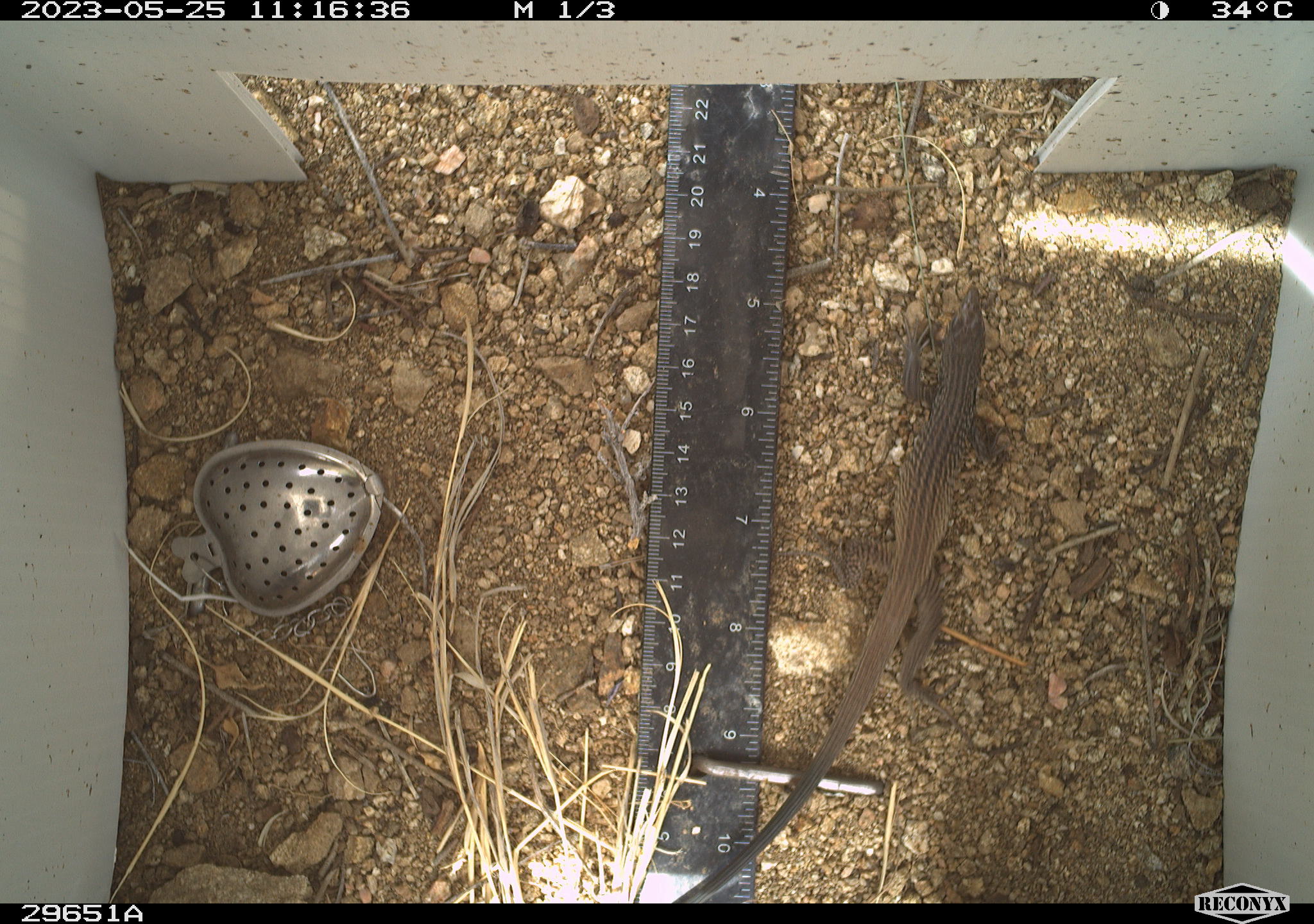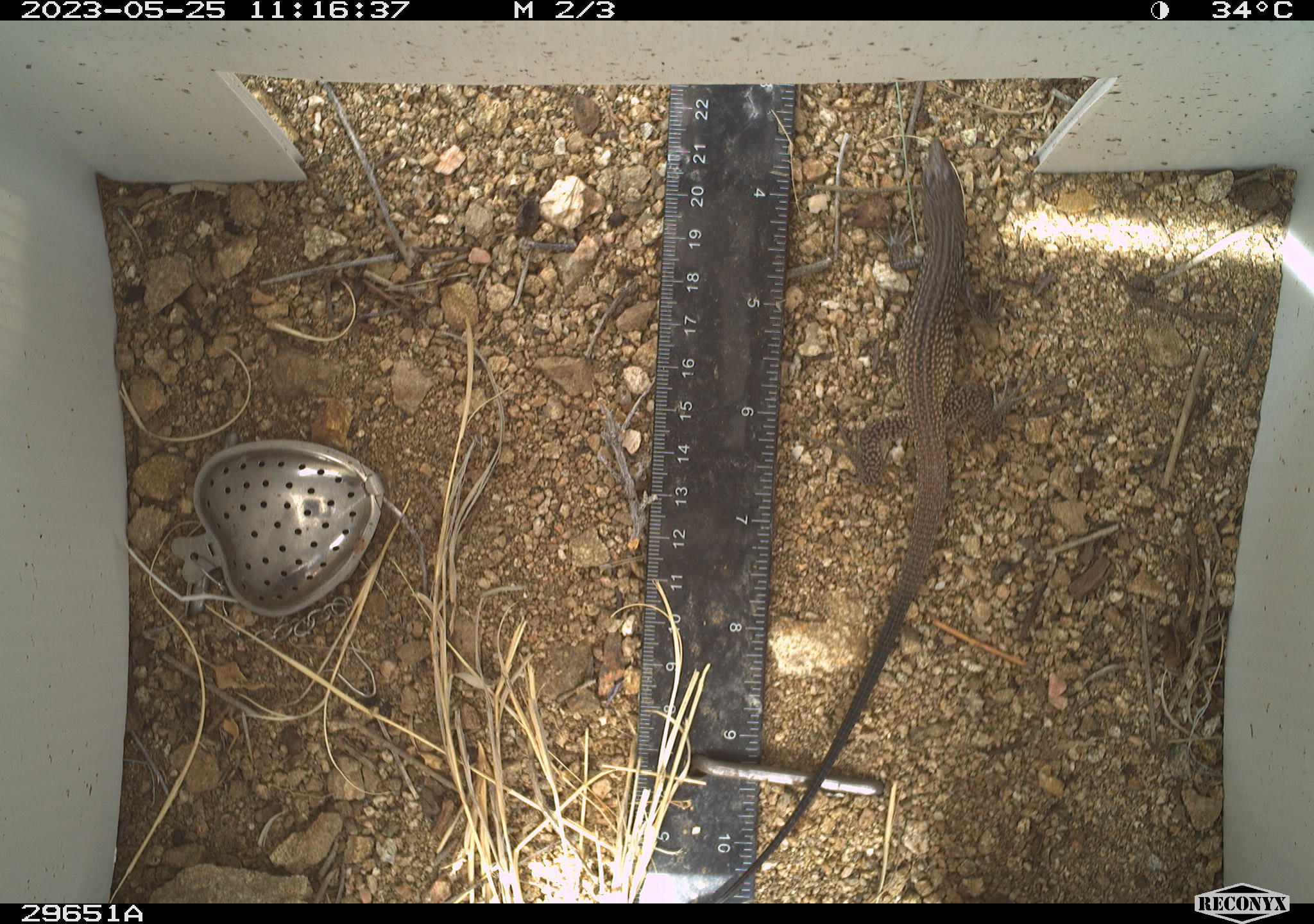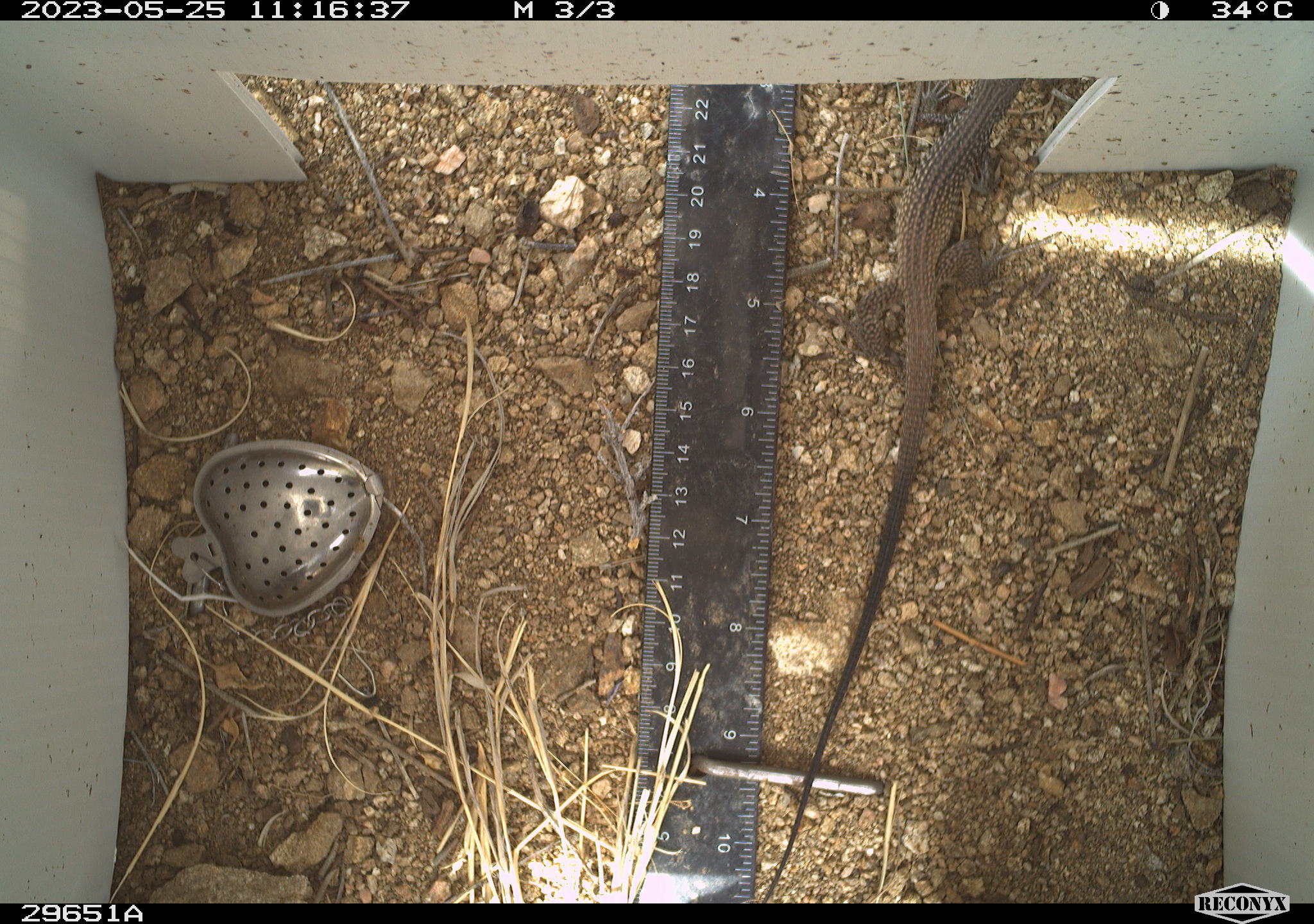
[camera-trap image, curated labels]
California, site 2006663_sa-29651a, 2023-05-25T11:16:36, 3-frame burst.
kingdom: Animalia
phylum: Chordata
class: Reptilia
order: Squamata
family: Teiidae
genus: Aspidoscelis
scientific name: Aspidoscelis tigris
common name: western whiptail